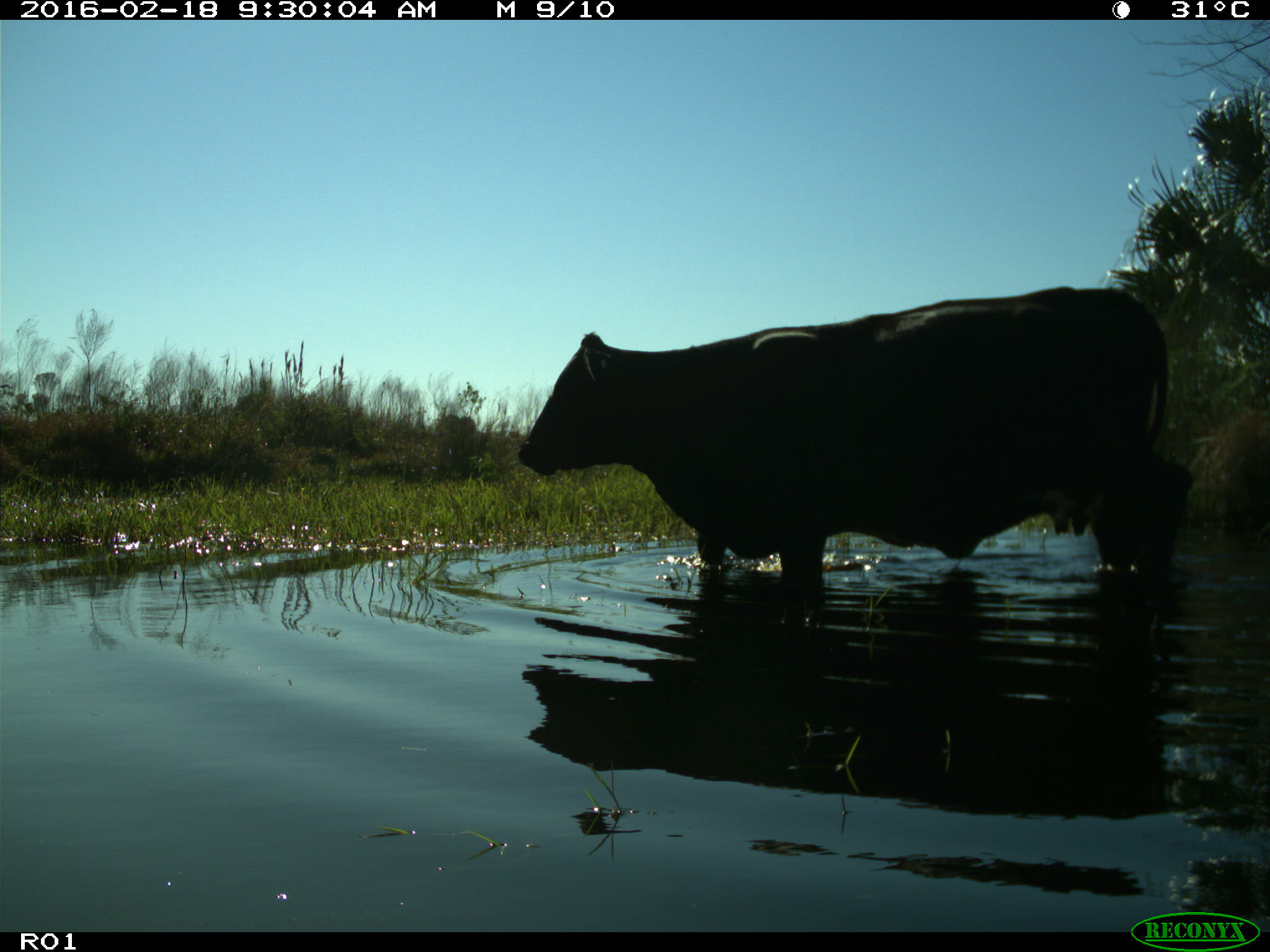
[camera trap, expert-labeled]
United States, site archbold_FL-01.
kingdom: Animalia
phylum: Chordata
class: Mammalia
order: Artiodactyla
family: Bovidae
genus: Bos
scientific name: Bos taurus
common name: domestic cow